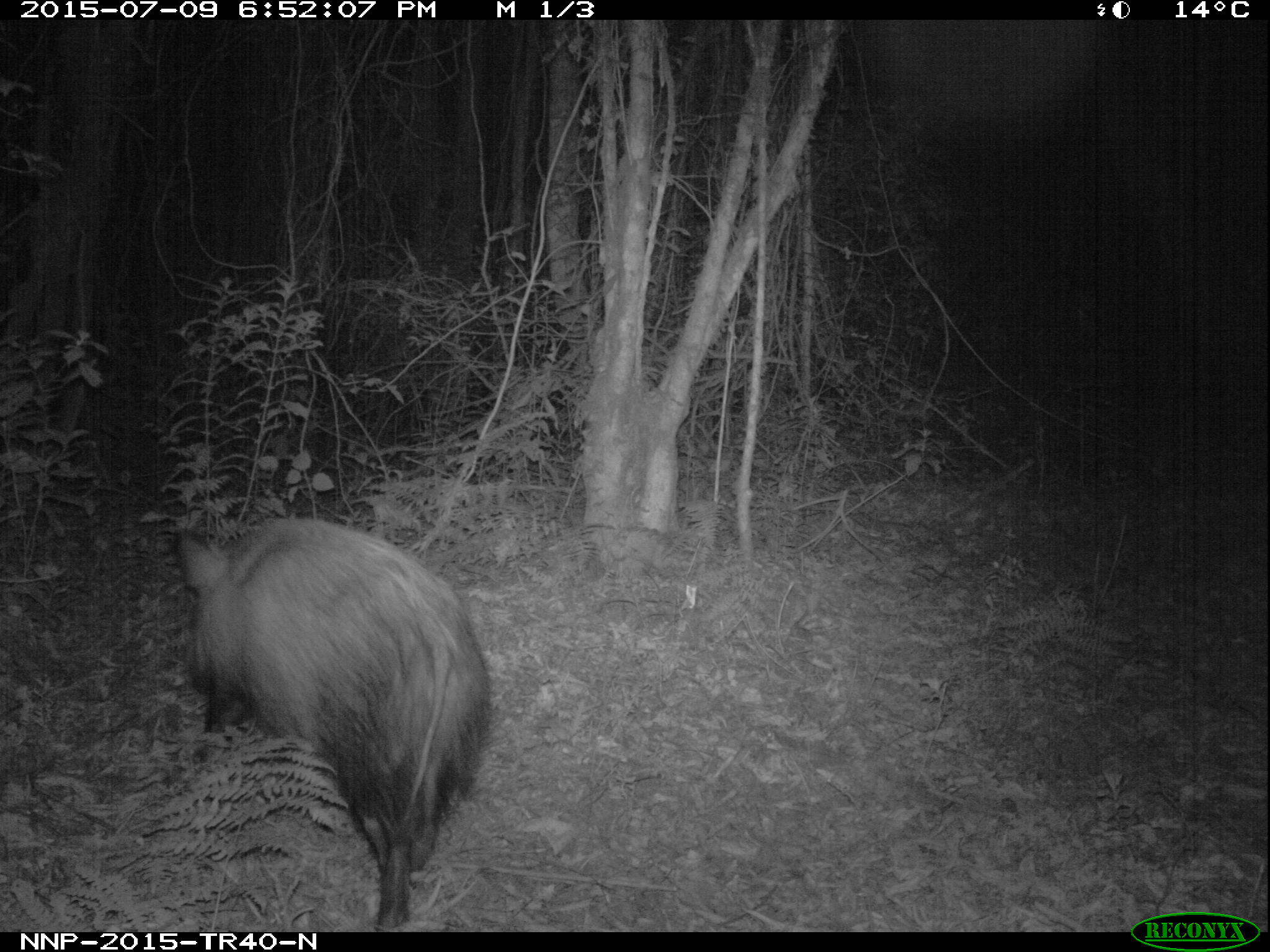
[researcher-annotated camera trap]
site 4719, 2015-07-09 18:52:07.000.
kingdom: Animalia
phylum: Chordata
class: Mammalia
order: Artiodactyla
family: Suidae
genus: Potamochoerus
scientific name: Potamochoerus larvatus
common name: bushpig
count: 1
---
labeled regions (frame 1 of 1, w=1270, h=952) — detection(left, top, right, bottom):
potamochoerus larvatus: detection(175, 516, 492, 932)